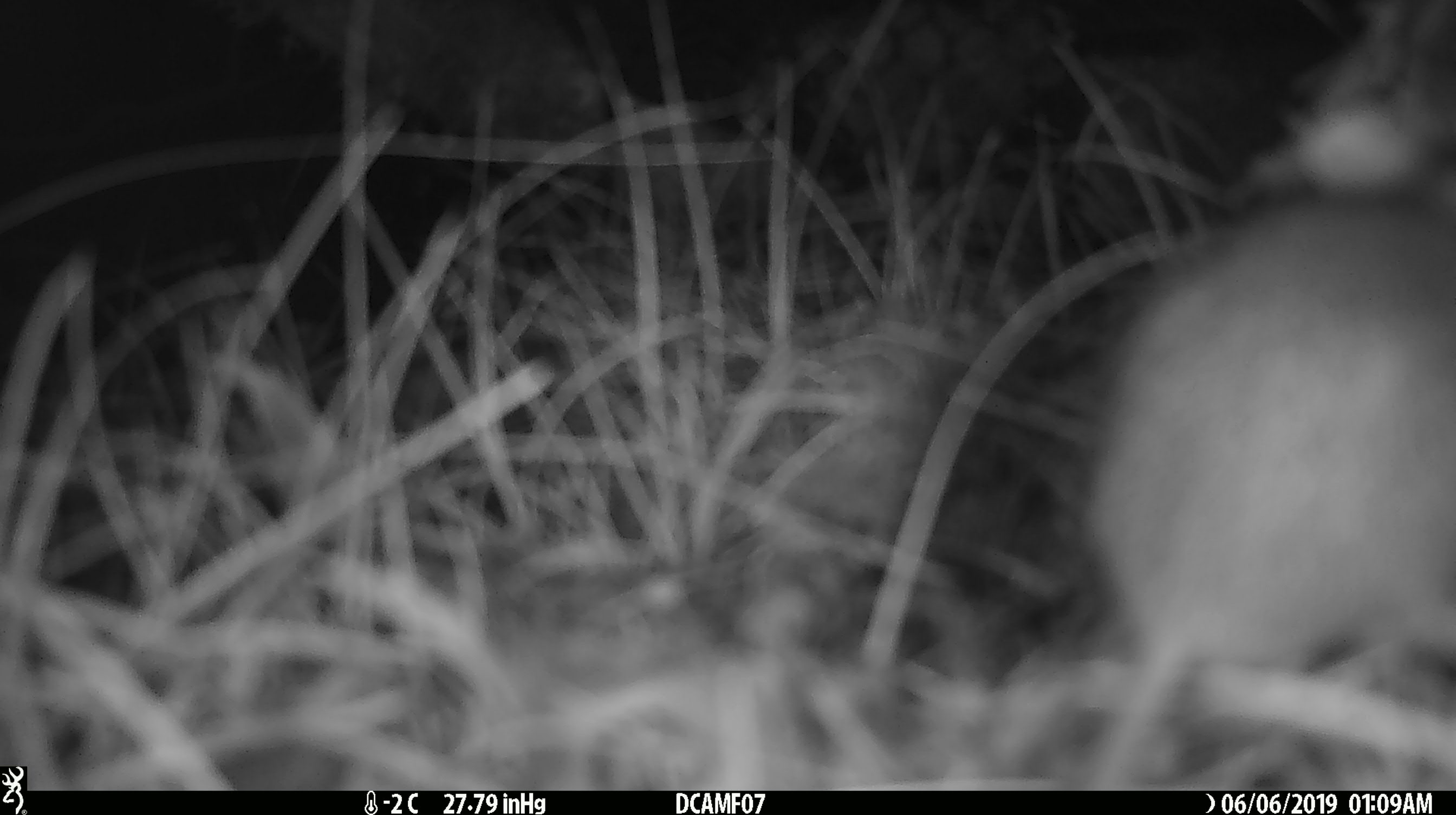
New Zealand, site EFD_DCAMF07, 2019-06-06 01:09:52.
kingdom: Animalia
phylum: Chordata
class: Mammalia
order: Rodentia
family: Muridae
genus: Mus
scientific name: Mus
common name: mouse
Mouse (Mus).